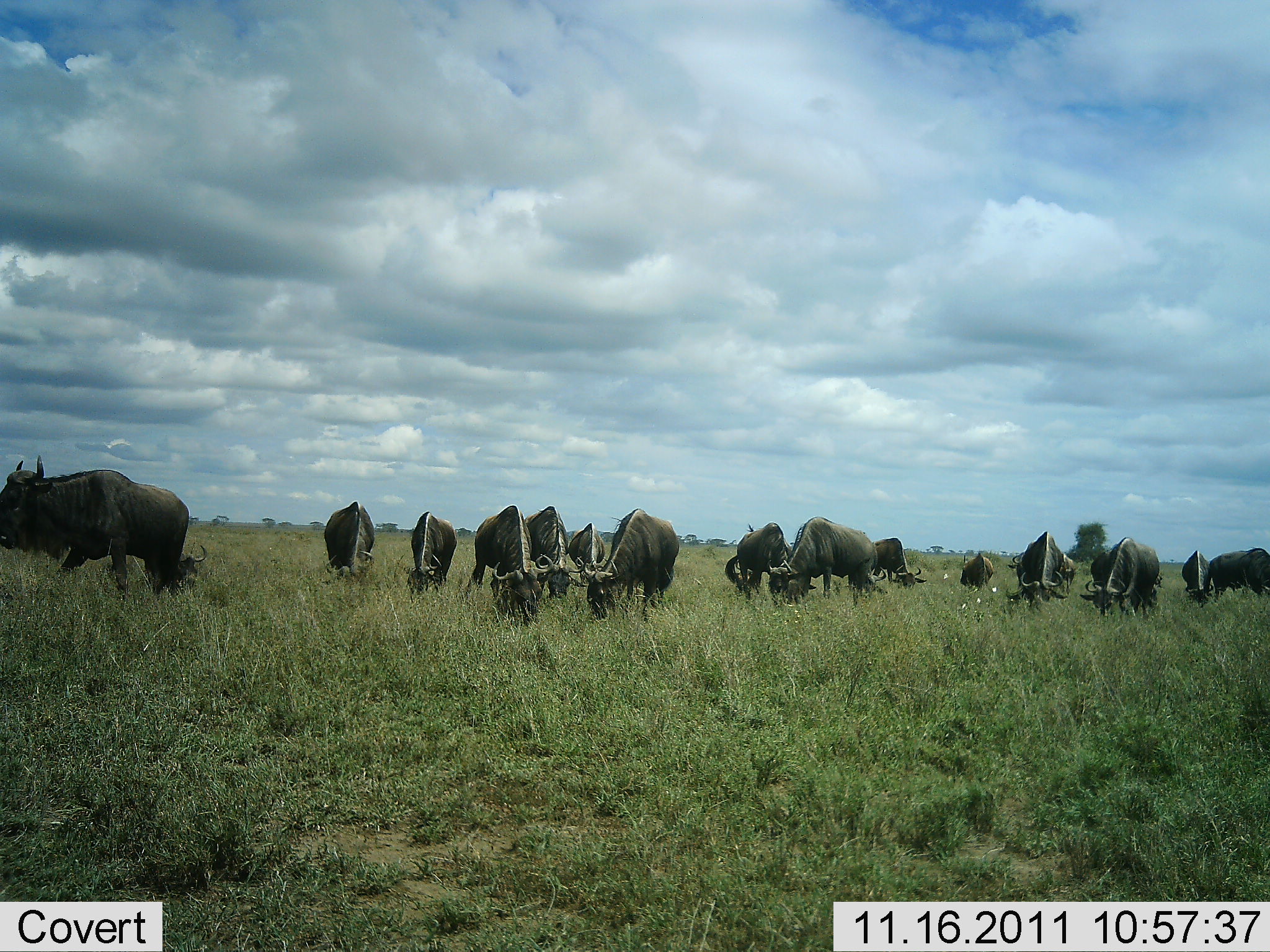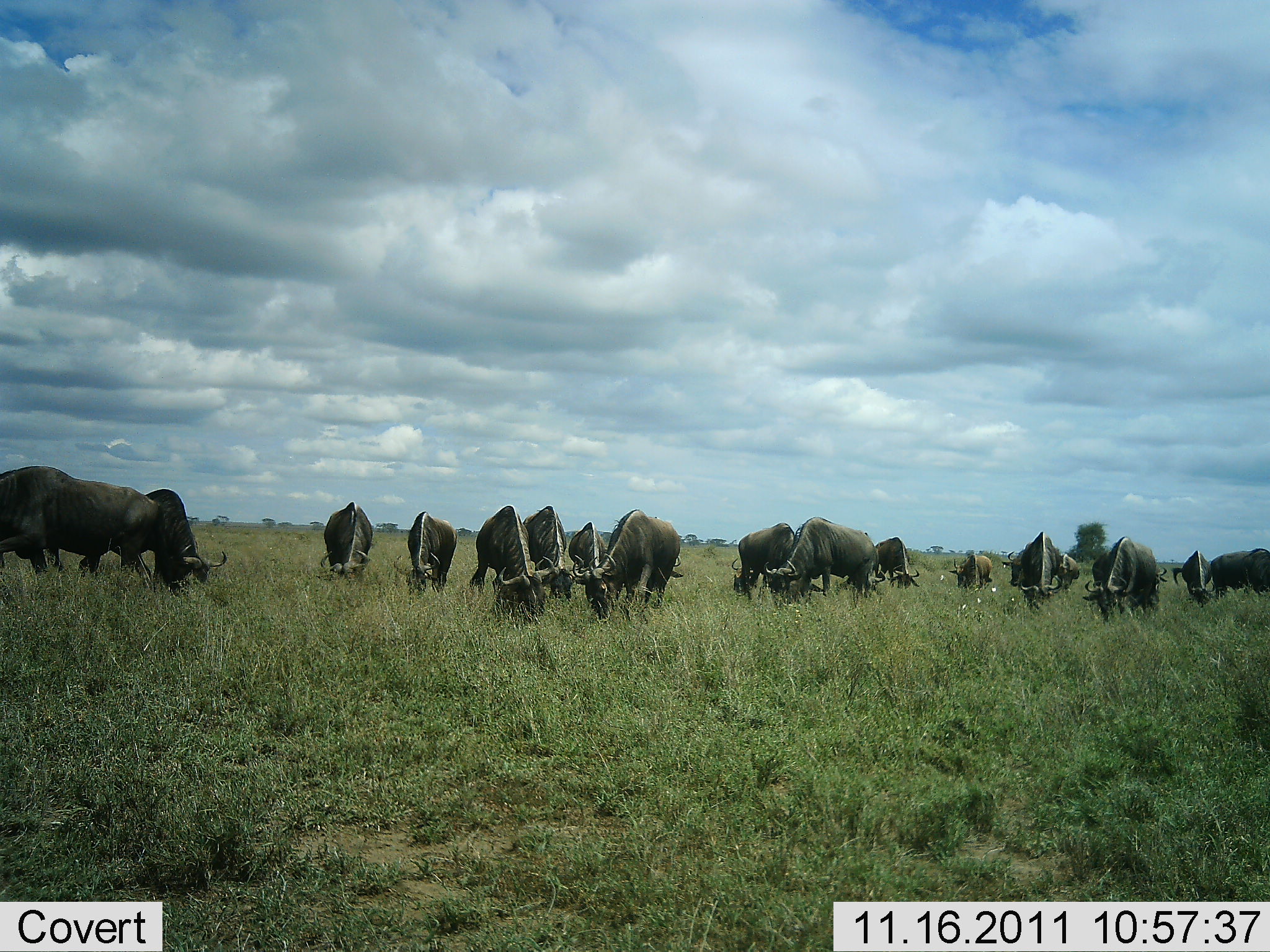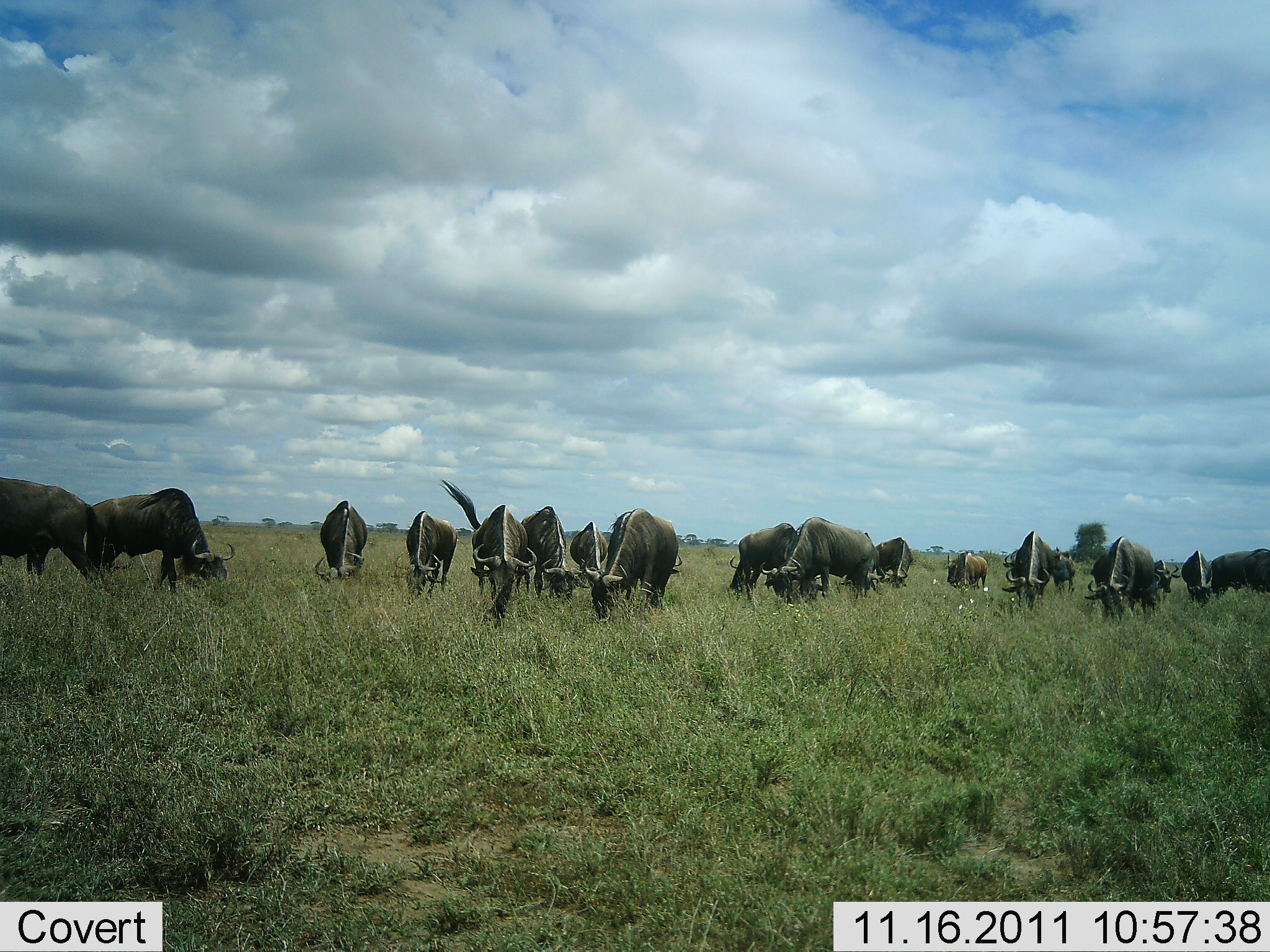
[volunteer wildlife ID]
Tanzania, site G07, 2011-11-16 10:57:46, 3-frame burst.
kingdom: Animalia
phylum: Chordata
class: Mammalia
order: Artiodactyla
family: Bovidae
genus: Connochaetes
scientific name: Connochaetes taurinus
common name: blue wildebeest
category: wildebeest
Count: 11-50.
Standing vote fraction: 25%.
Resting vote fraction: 0%.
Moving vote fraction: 0%.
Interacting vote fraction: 0%.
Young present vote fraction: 0%.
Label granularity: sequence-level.